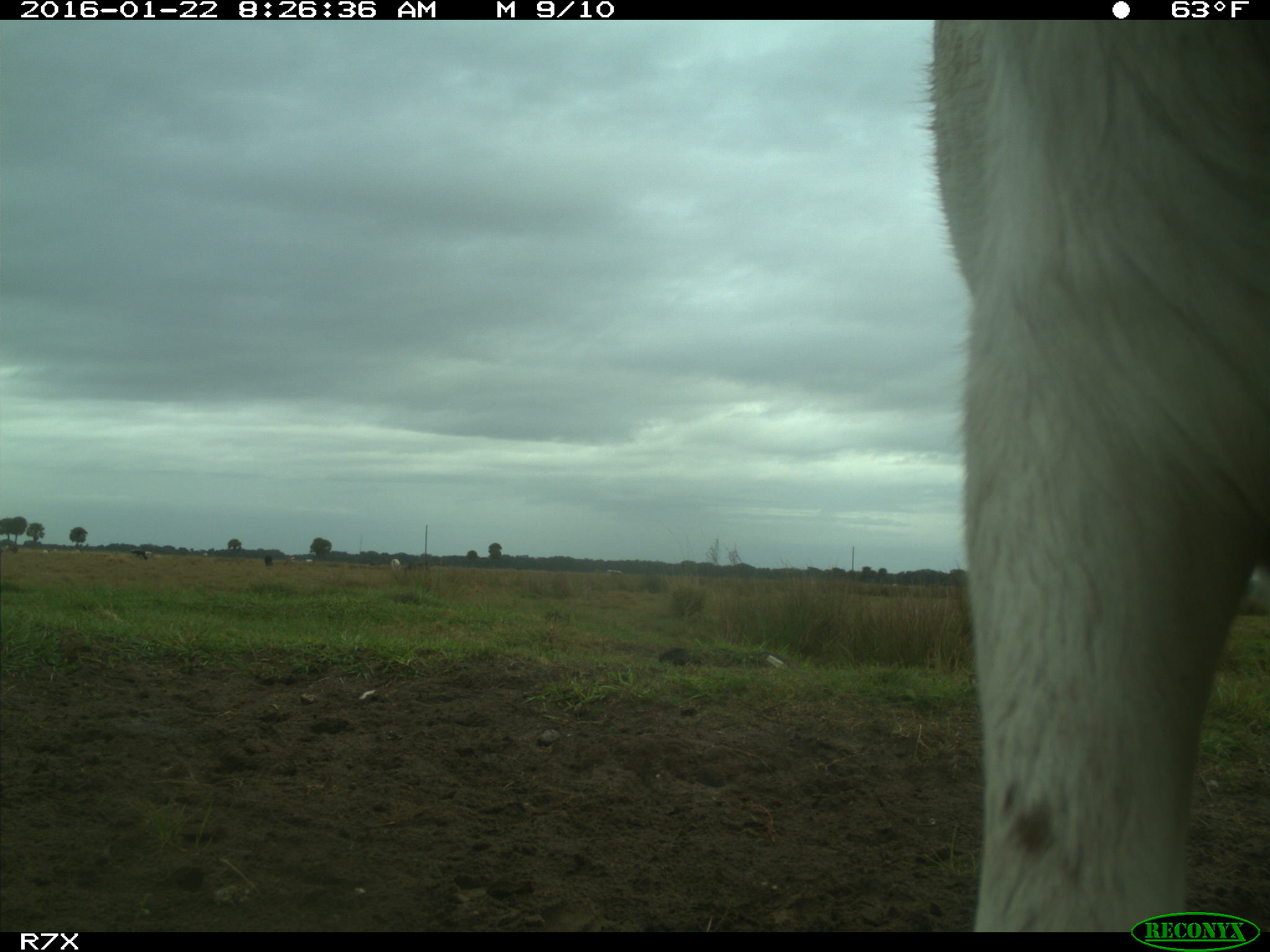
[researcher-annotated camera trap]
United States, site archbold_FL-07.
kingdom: Animalia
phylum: Chordata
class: Mammalia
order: Artiodactyla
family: Bovidae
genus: Bos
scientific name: Bos taurus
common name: domestic cow